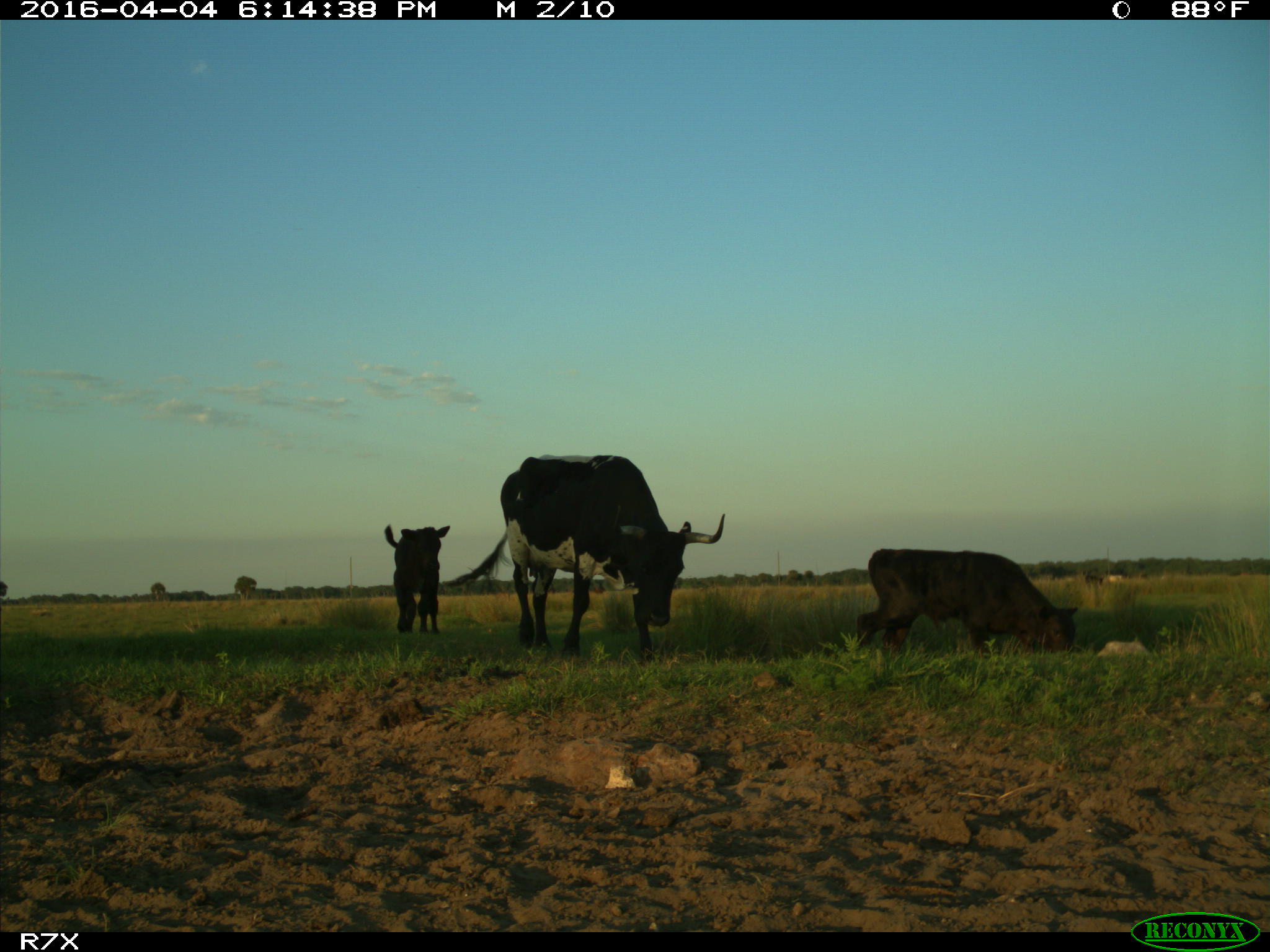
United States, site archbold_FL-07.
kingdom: Animalia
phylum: Chordata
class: Mammalia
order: Artiodactyla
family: Bovidae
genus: Bos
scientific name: Bos taurus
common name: domestic cow